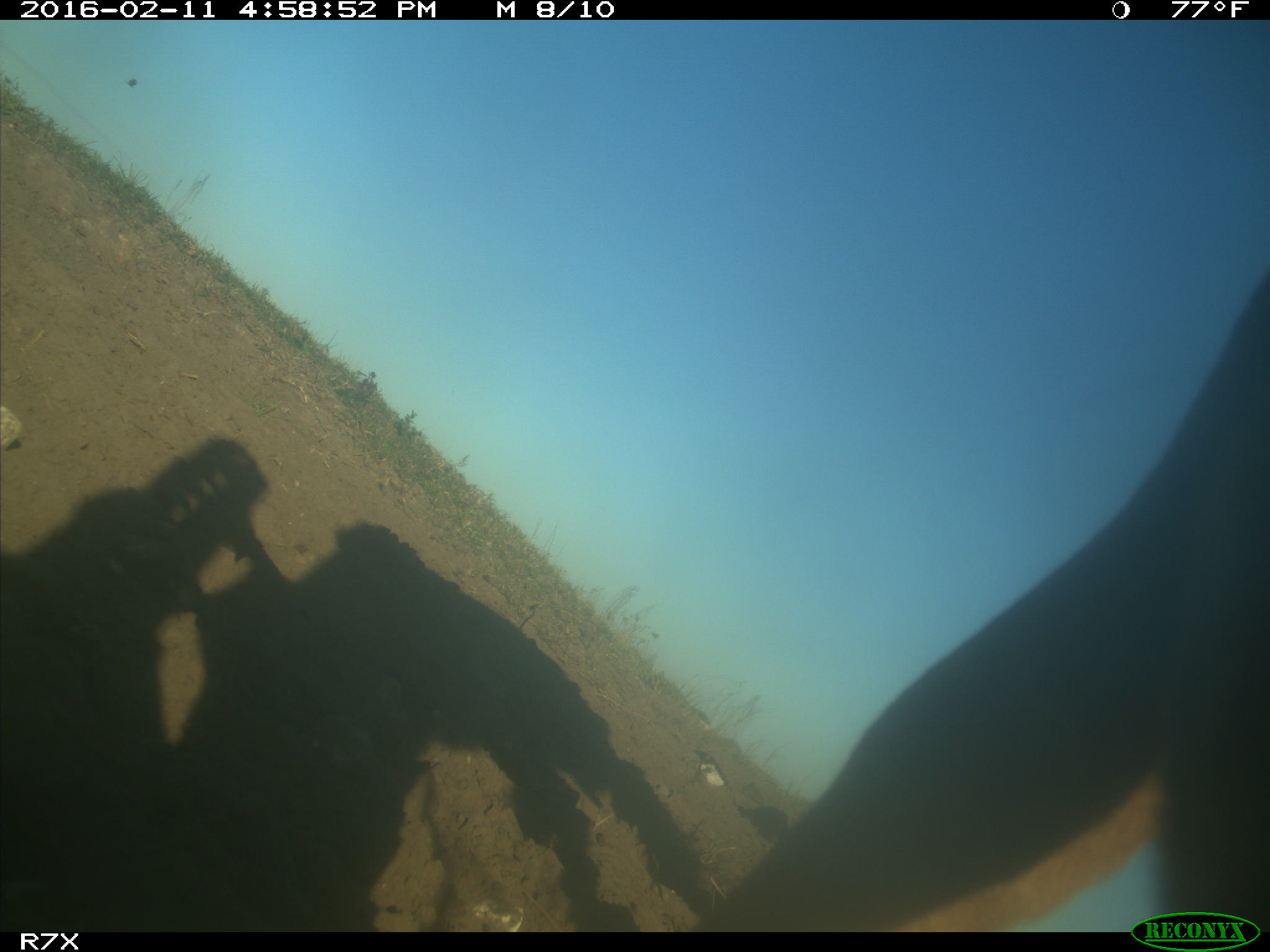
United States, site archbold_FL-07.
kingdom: Animalia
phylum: Chordata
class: Mammalia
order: Artiodactyla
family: Bovidae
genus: Bos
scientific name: Bos taurus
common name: domestic cow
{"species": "Bos taurus (domestic cow)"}